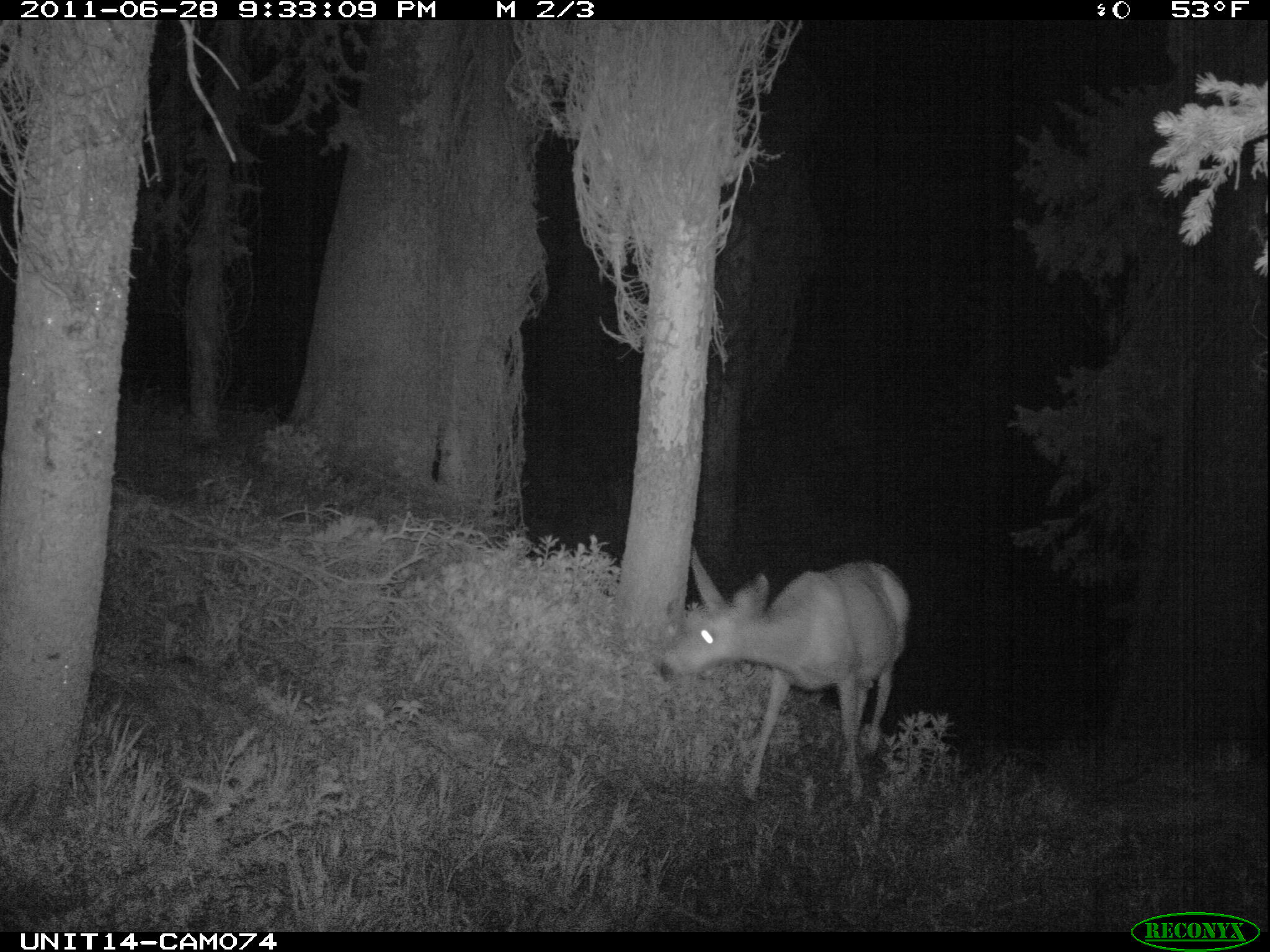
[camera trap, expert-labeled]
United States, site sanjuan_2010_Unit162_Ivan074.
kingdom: Animalia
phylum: Chordata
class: Mammalia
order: Artiodactyla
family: Cervidae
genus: Odocoileus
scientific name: Odocoileus hemionus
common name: mule deer